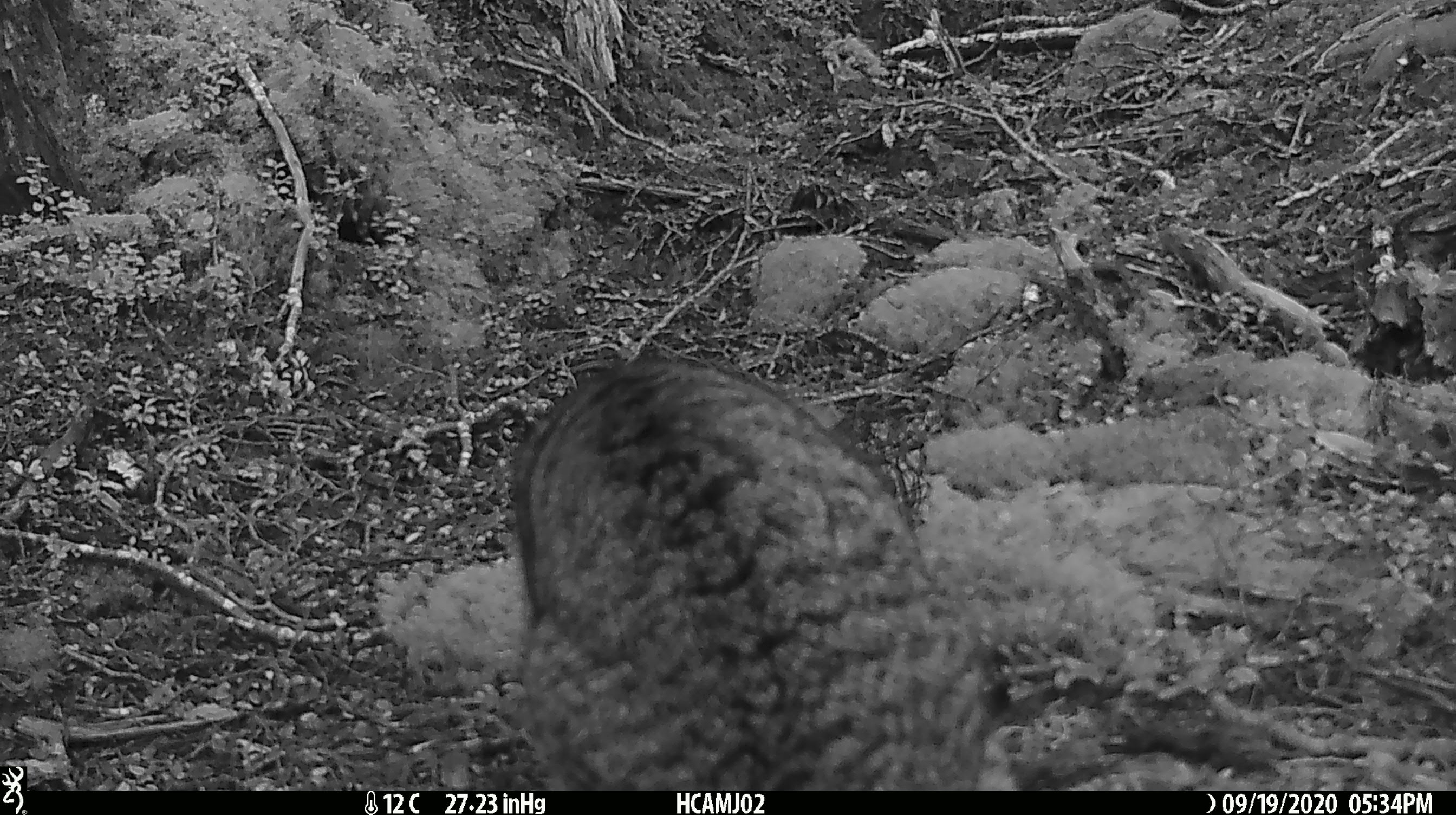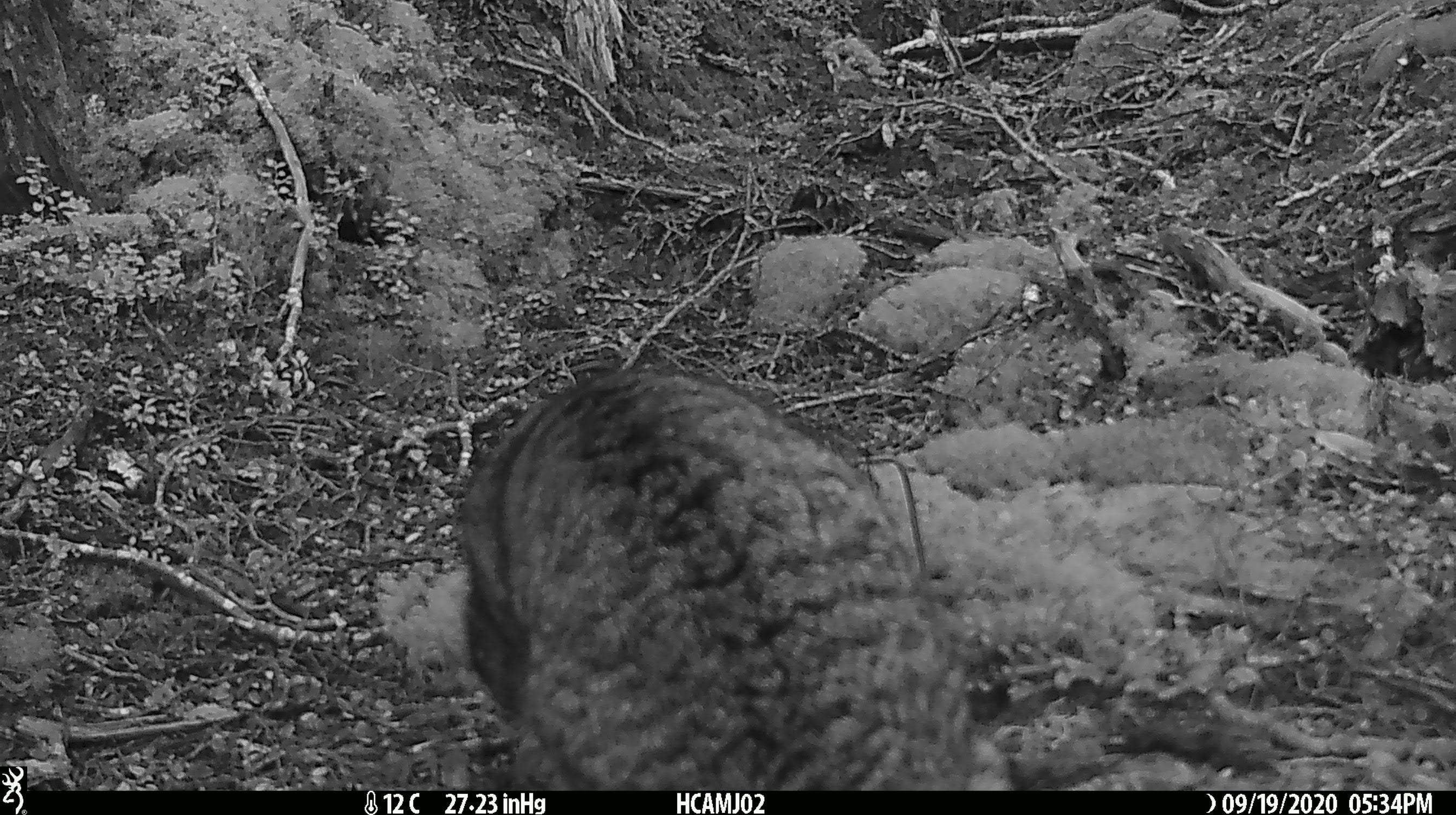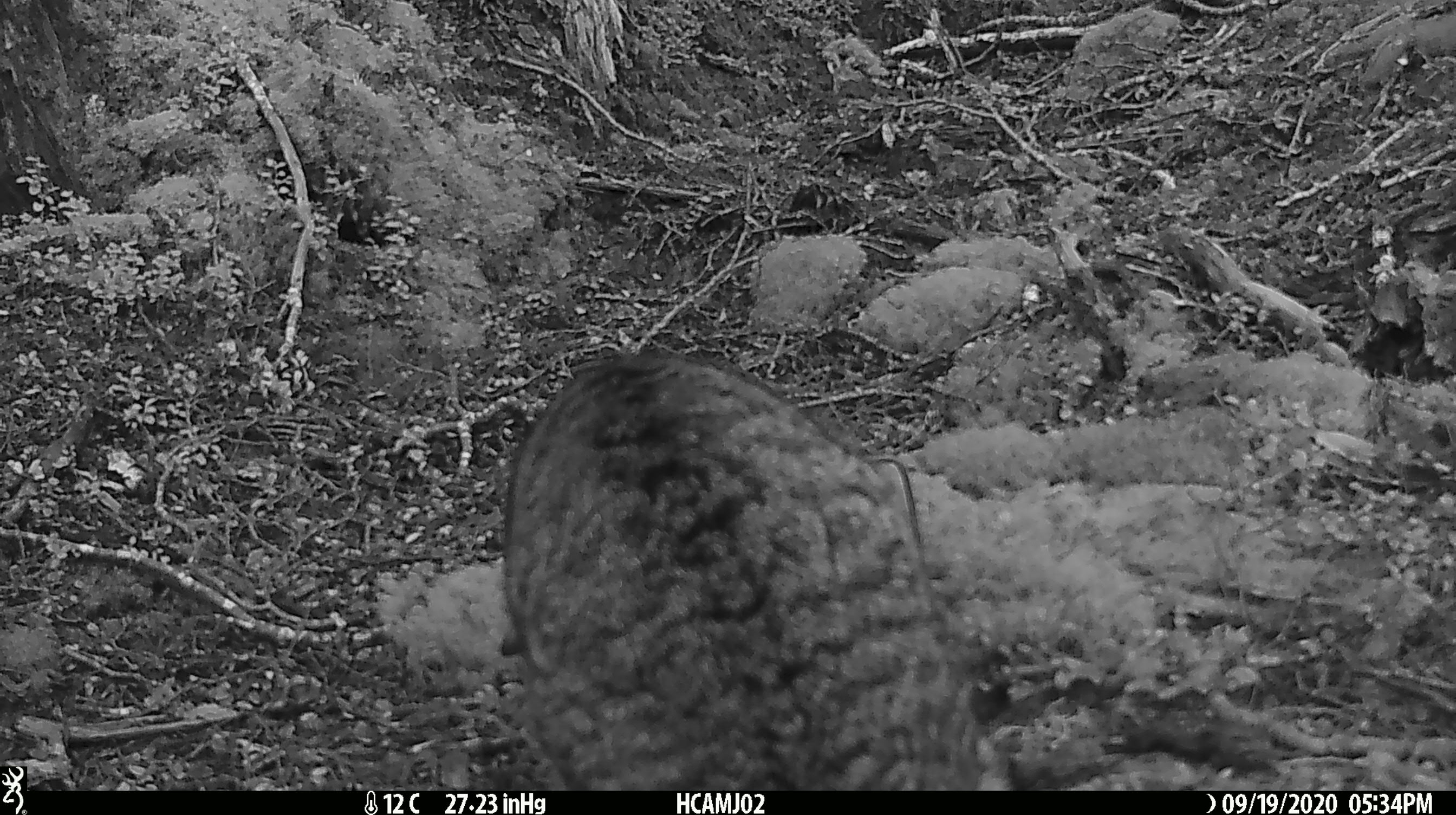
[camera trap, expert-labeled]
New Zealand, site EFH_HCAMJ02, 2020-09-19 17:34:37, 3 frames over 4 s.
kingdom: Animalia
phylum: Chordata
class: Mammalia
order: Carnivora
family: Felidae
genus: Felis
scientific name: Felis catus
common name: domestic cat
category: cat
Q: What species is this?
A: Cat (domestic cat) (Felis catus).